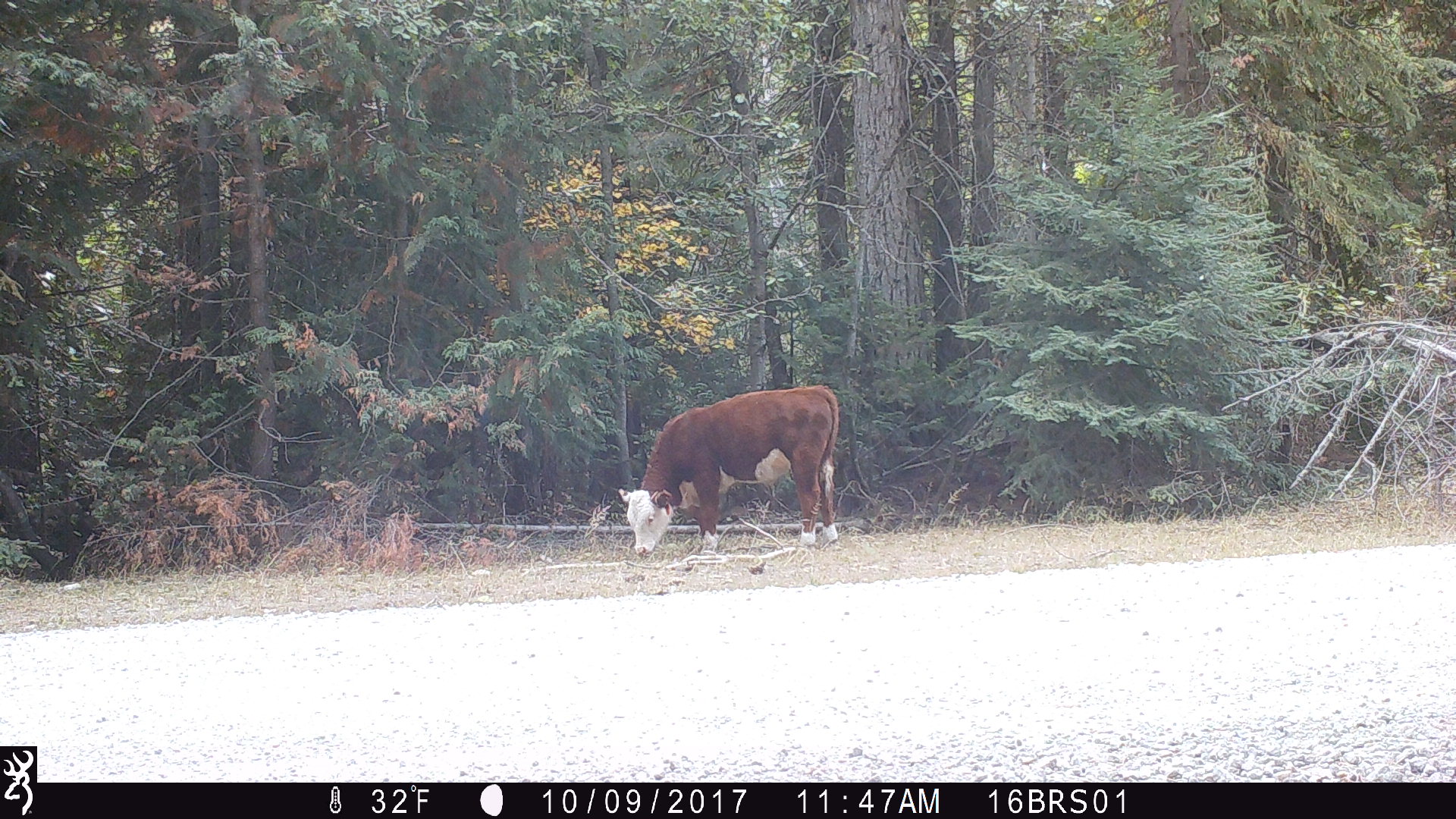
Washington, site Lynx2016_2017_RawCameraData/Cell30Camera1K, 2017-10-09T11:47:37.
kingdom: Animalia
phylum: Chordata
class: Mammalia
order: Artiodactyla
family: Bovidae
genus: Bos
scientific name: Bos taurus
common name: domestic cattle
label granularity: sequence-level